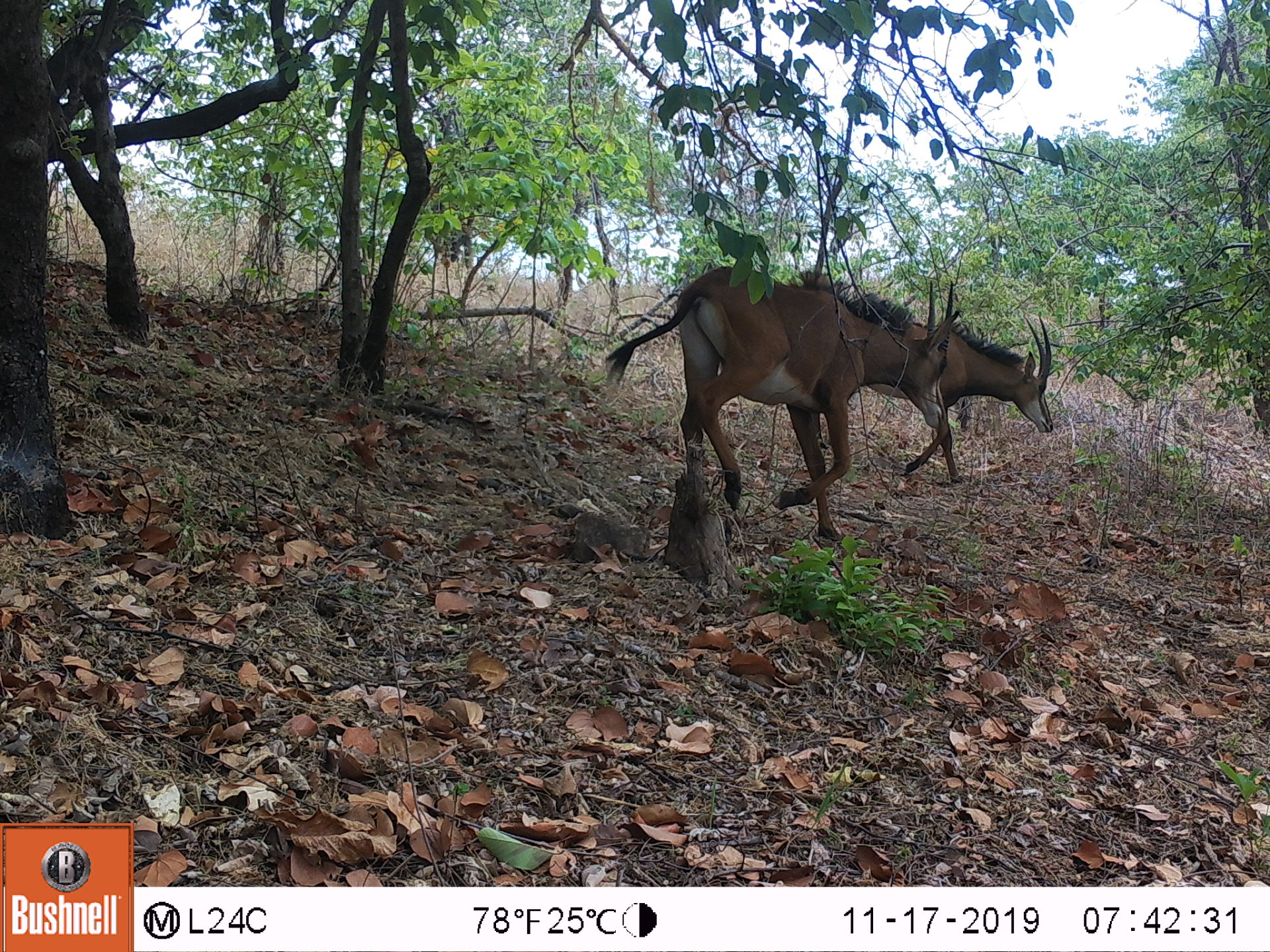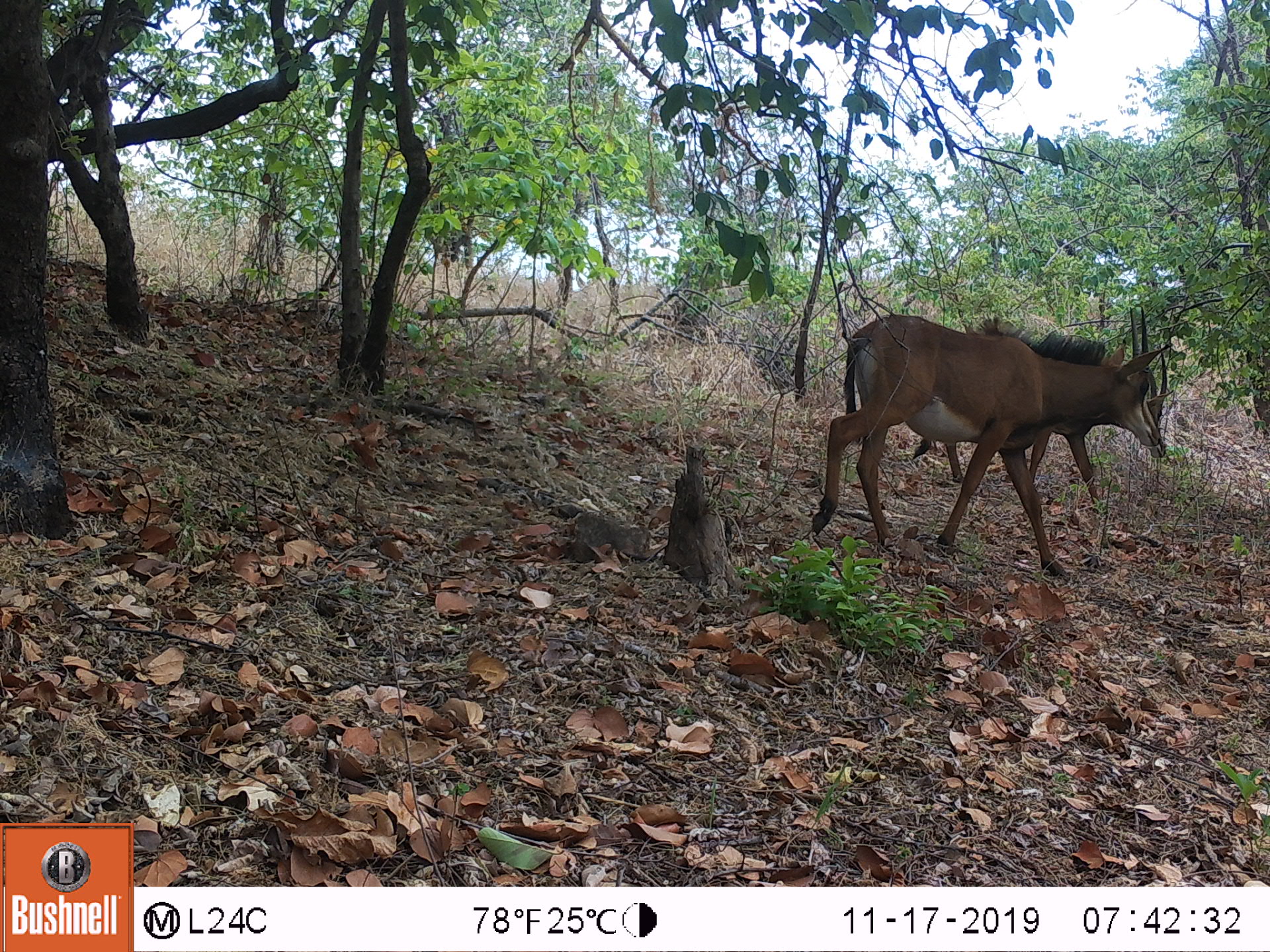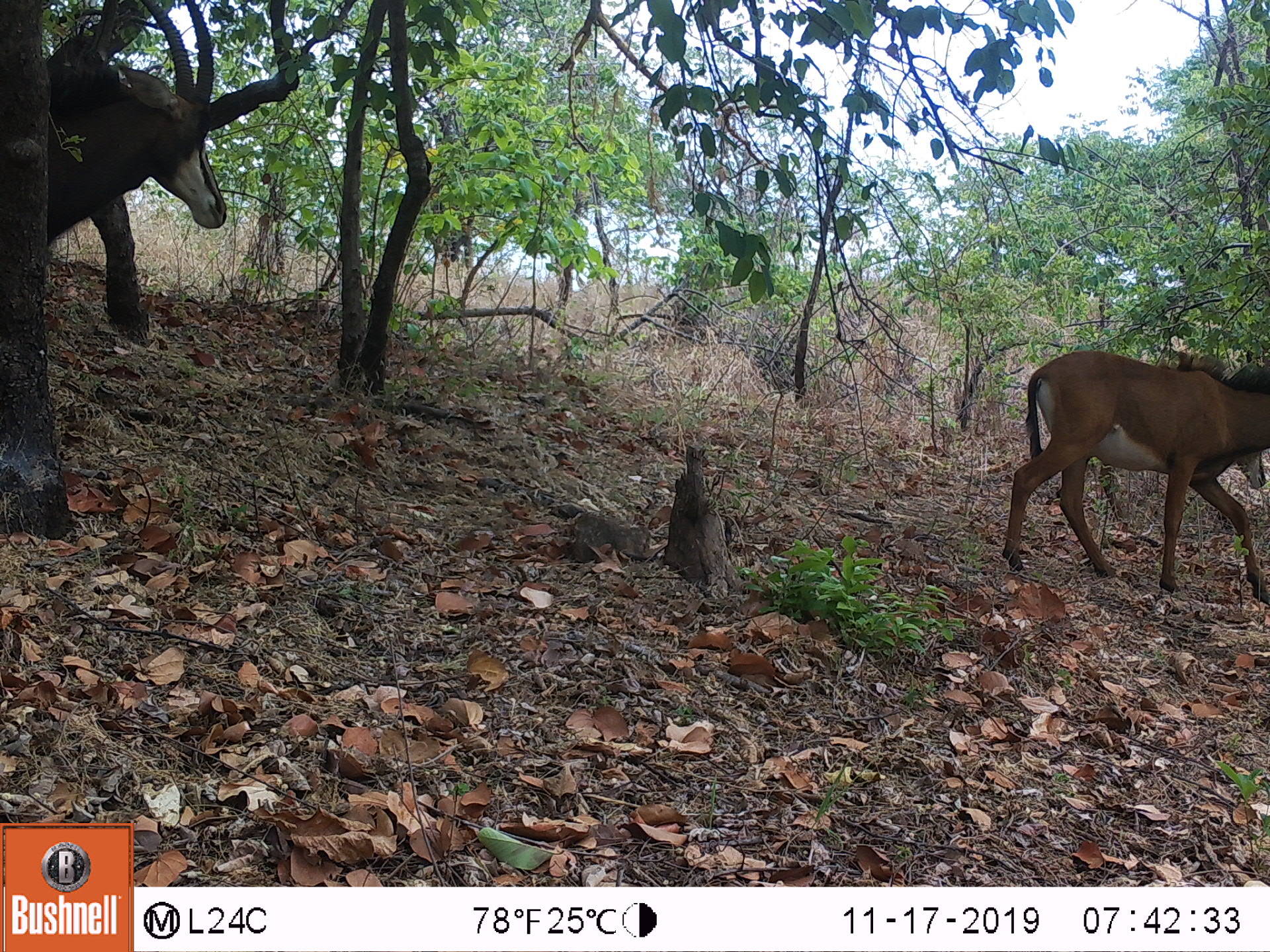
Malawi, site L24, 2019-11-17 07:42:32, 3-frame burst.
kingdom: Animalia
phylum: Chordata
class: Mammalia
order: Artiodactyla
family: Bovidae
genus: Hippotragus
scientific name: Hippotragus niger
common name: sable antelope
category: sable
Sable (sable antelope) (Hippotragus niger), count 2.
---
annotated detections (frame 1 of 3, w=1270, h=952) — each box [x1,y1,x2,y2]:
sable: [600,266,961,510]; [943,313,1082,489]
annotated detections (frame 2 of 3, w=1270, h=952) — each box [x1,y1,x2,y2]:
sable: [801,300,1168,562]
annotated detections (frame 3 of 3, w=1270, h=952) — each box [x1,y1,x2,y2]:
sable: [993,345,1262,594]; [49,0,256,273]